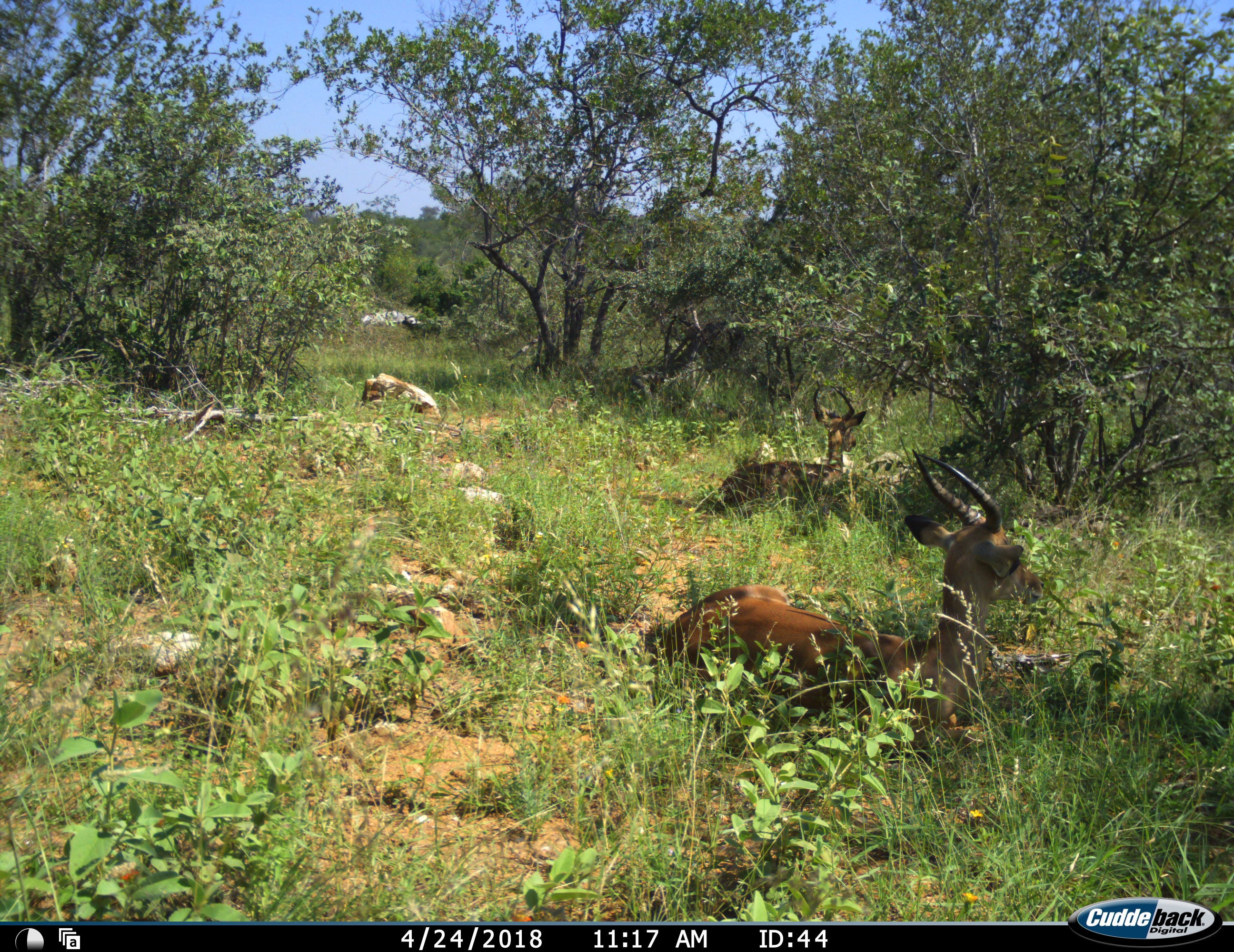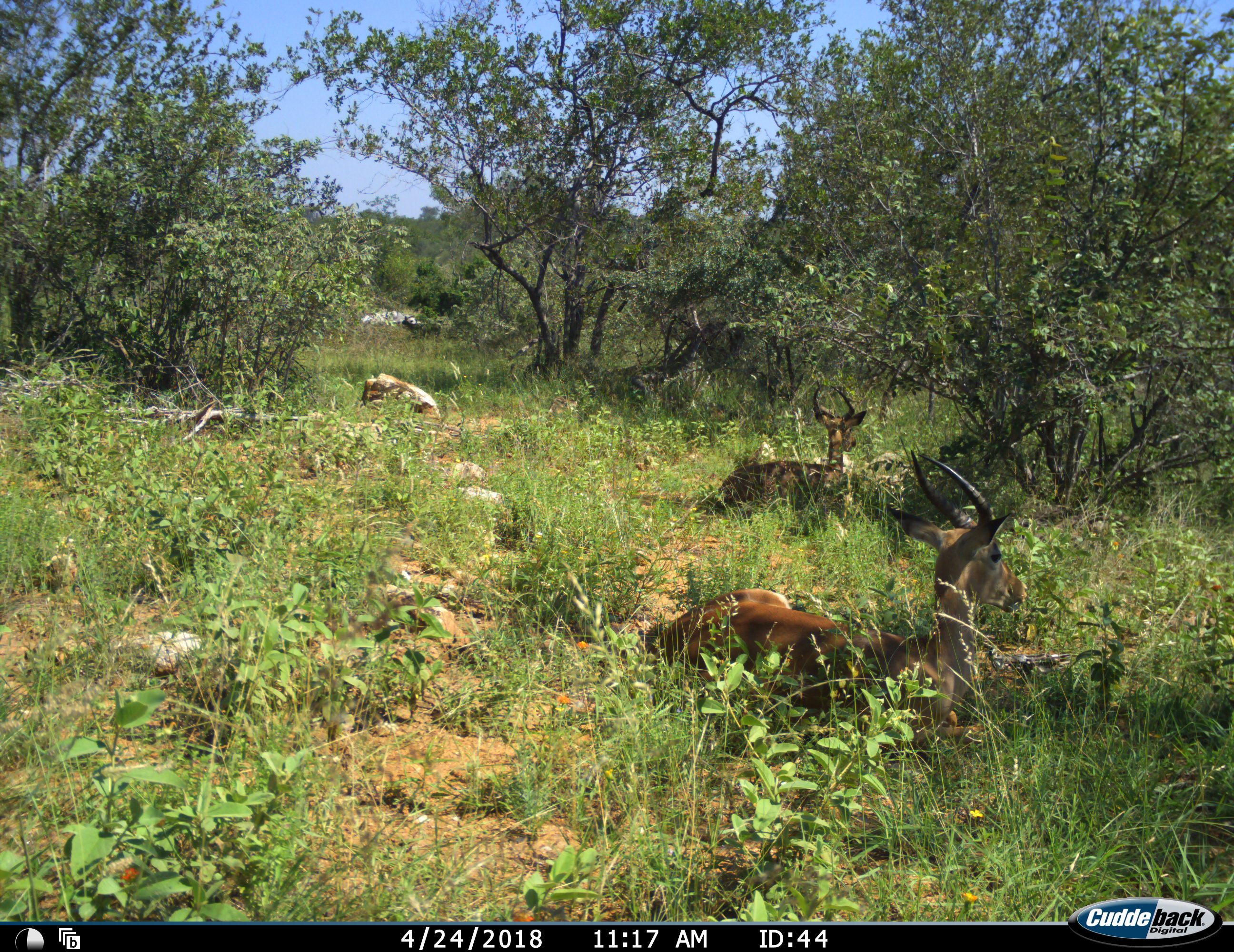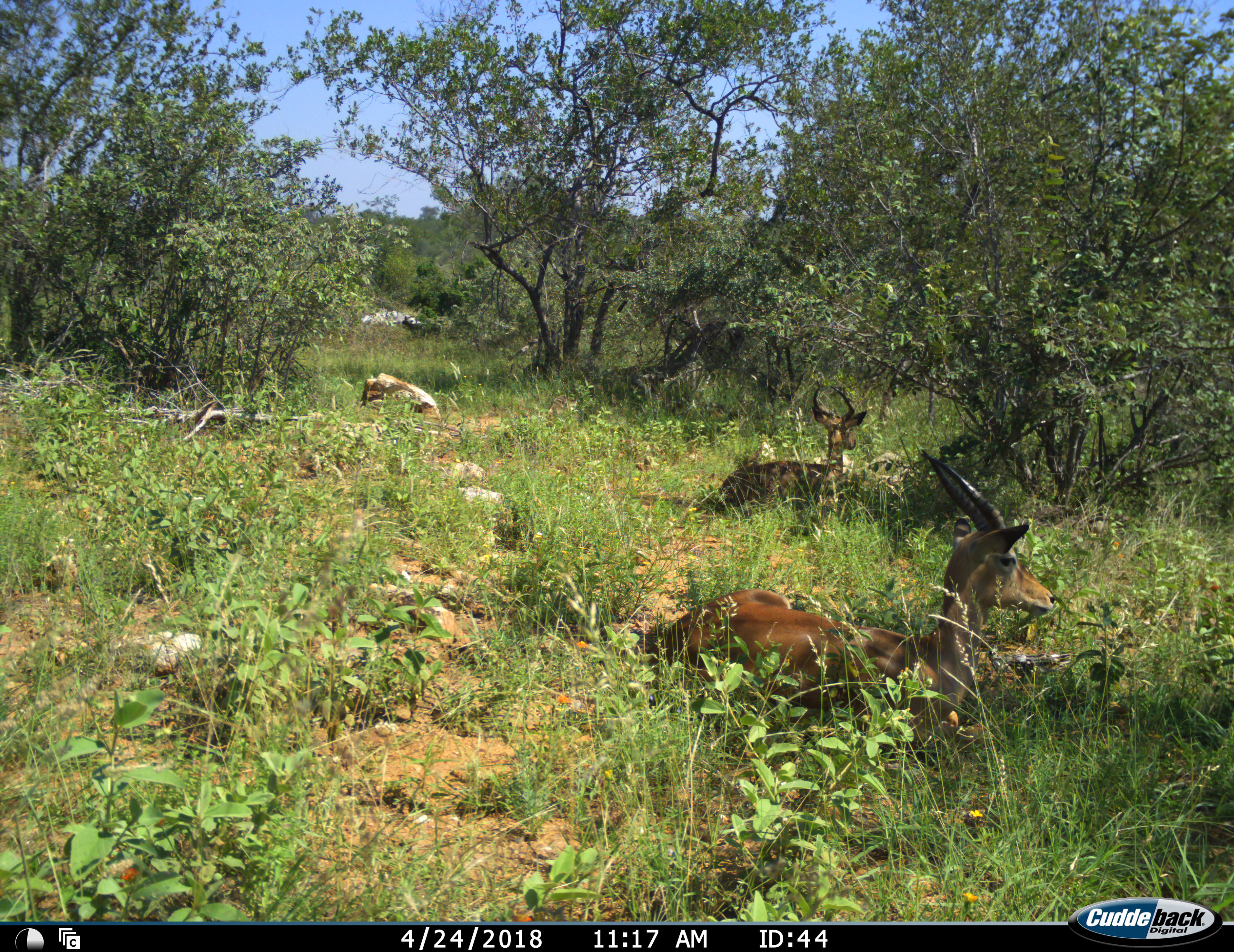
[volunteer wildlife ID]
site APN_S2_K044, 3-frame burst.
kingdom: Animalia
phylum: Chordata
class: Mammalia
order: Artiodactyla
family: Bovidae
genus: Aepyceros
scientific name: Aepyceros melampus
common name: impala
Impala (Aepyceros melampus), count 2. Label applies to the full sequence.